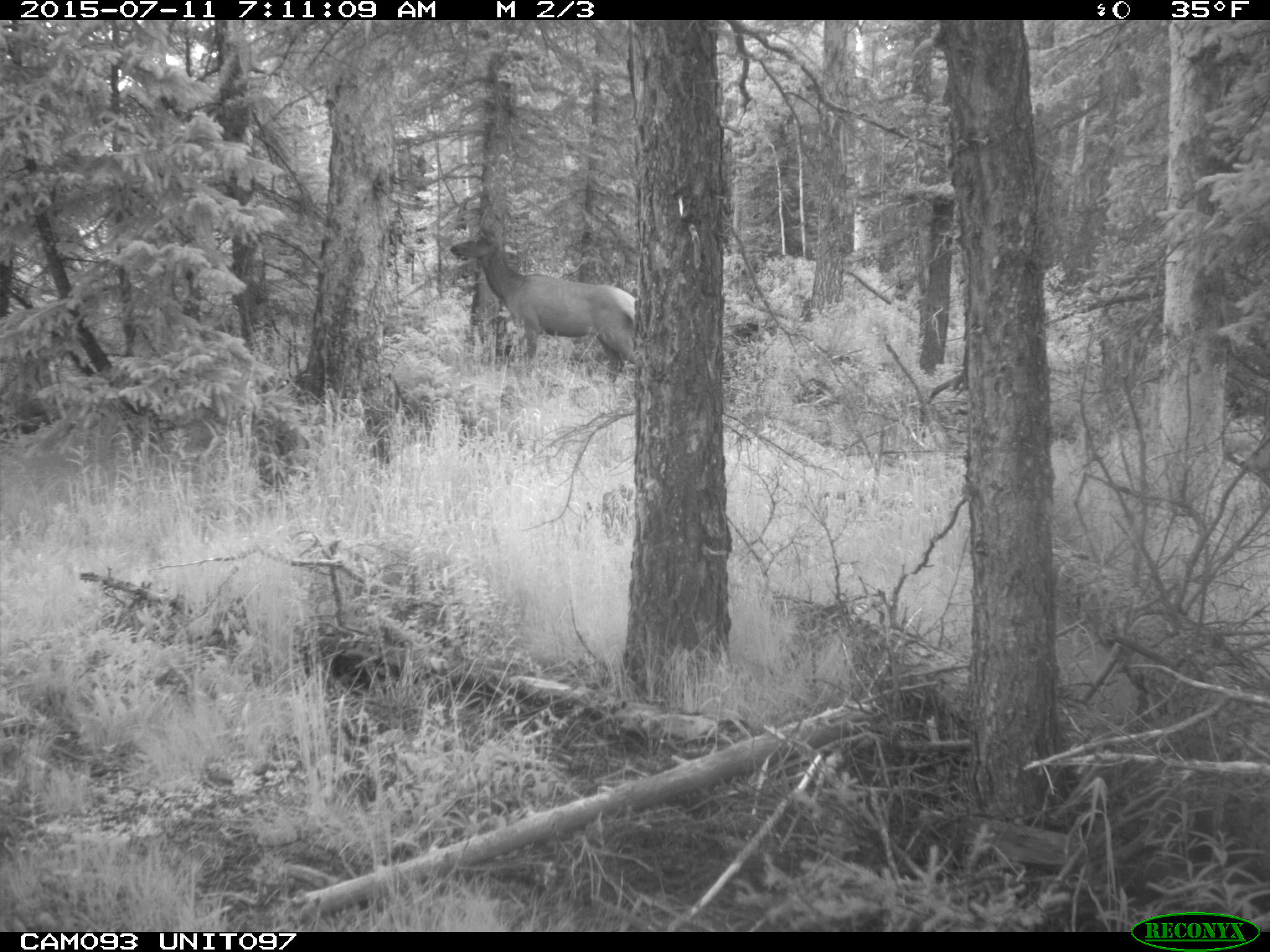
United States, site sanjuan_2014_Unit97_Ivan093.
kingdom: Animalia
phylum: Chordata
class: Mammalia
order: Artiodactyla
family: Cervidae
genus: Cervus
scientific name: Cervus elaphus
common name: red deer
Cervus elaphus (red deer).